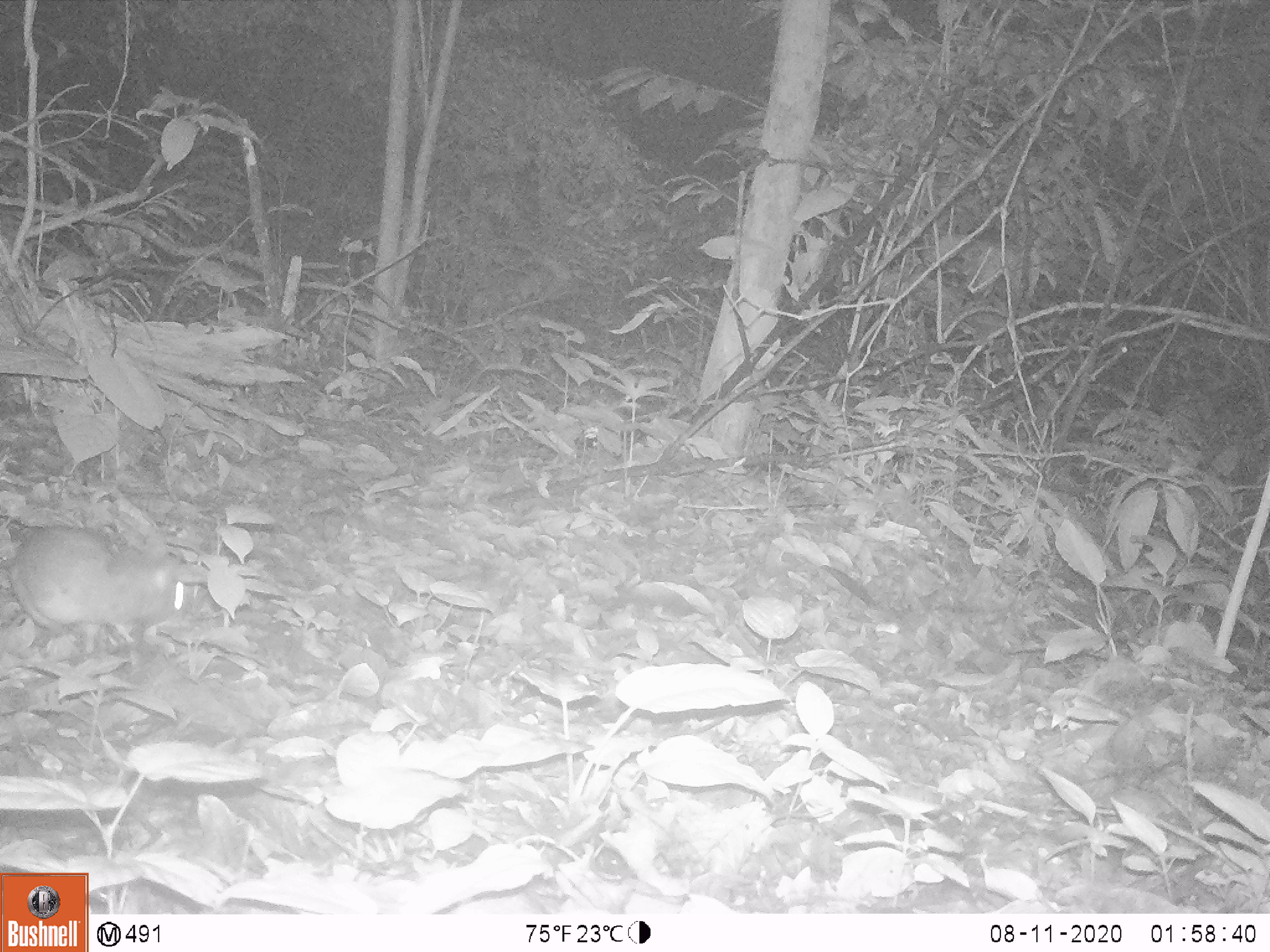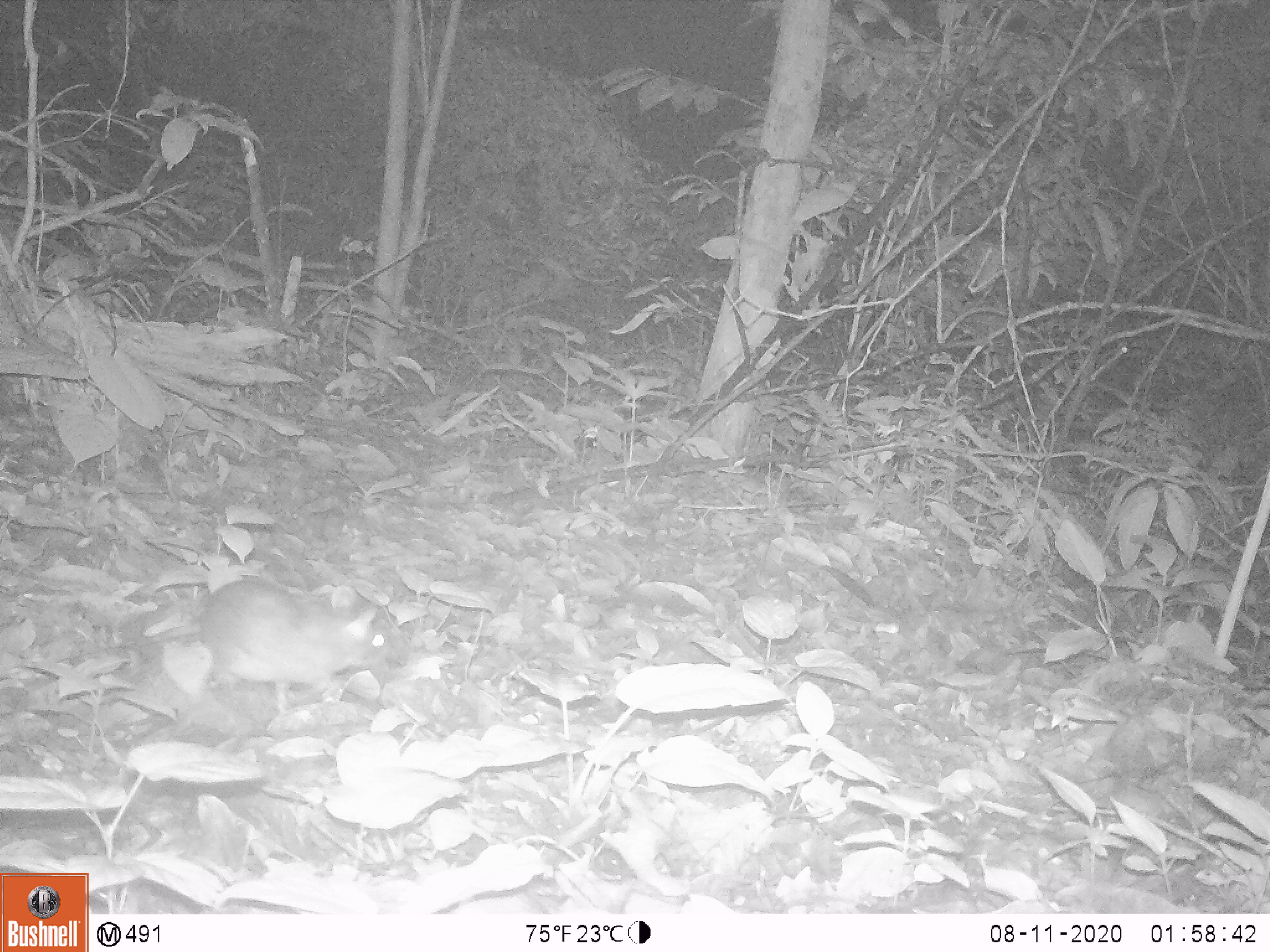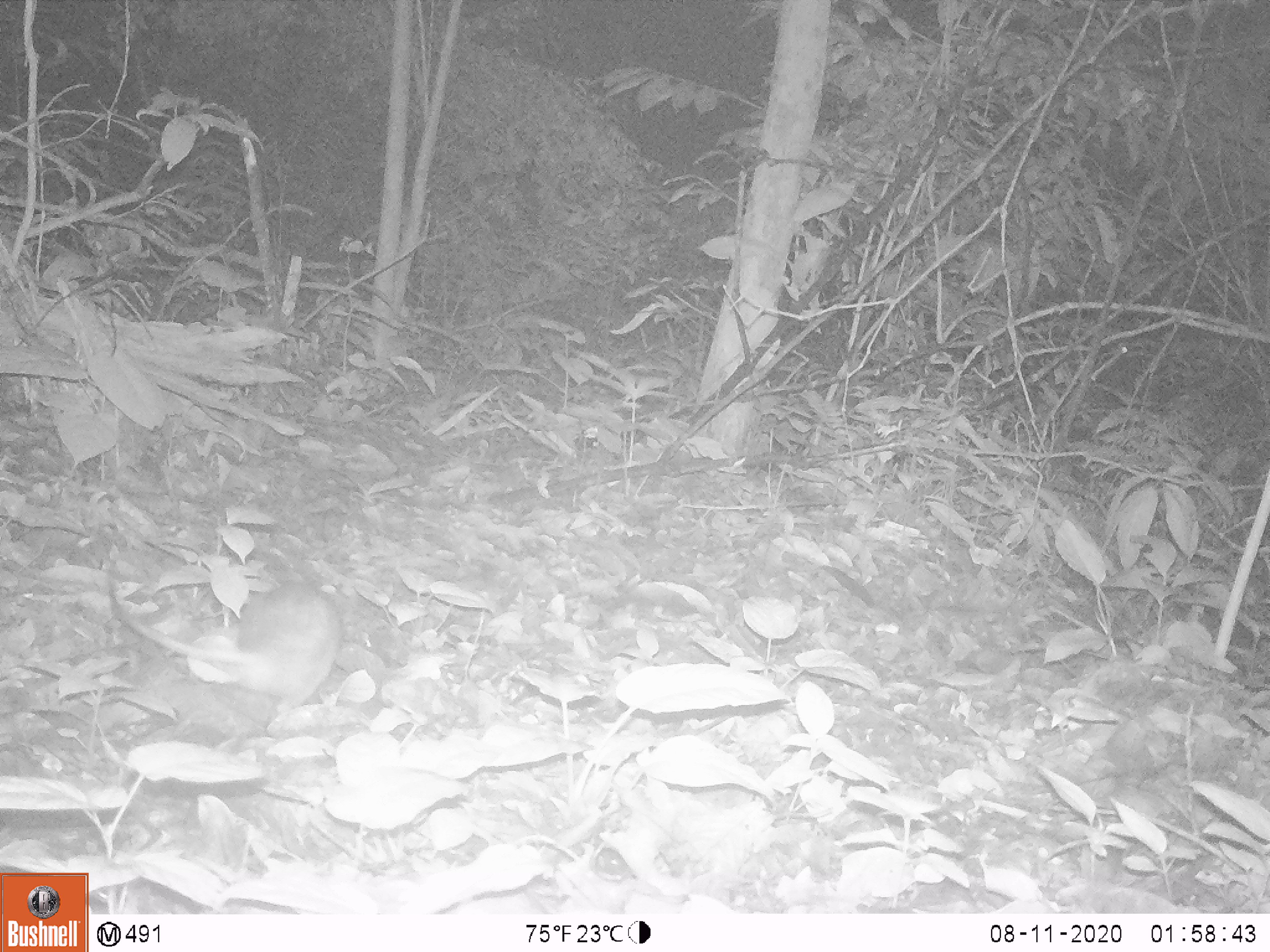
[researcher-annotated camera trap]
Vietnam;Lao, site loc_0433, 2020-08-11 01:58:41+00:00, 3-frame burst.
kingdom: Animalia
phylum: Chordata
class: Mammalia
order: Rodentia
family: Muridae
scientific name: Muridae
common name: old-world mice and rats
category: unidentified murid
Unidentified murid (old-world mice and rats) (Muridae). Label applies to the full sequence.